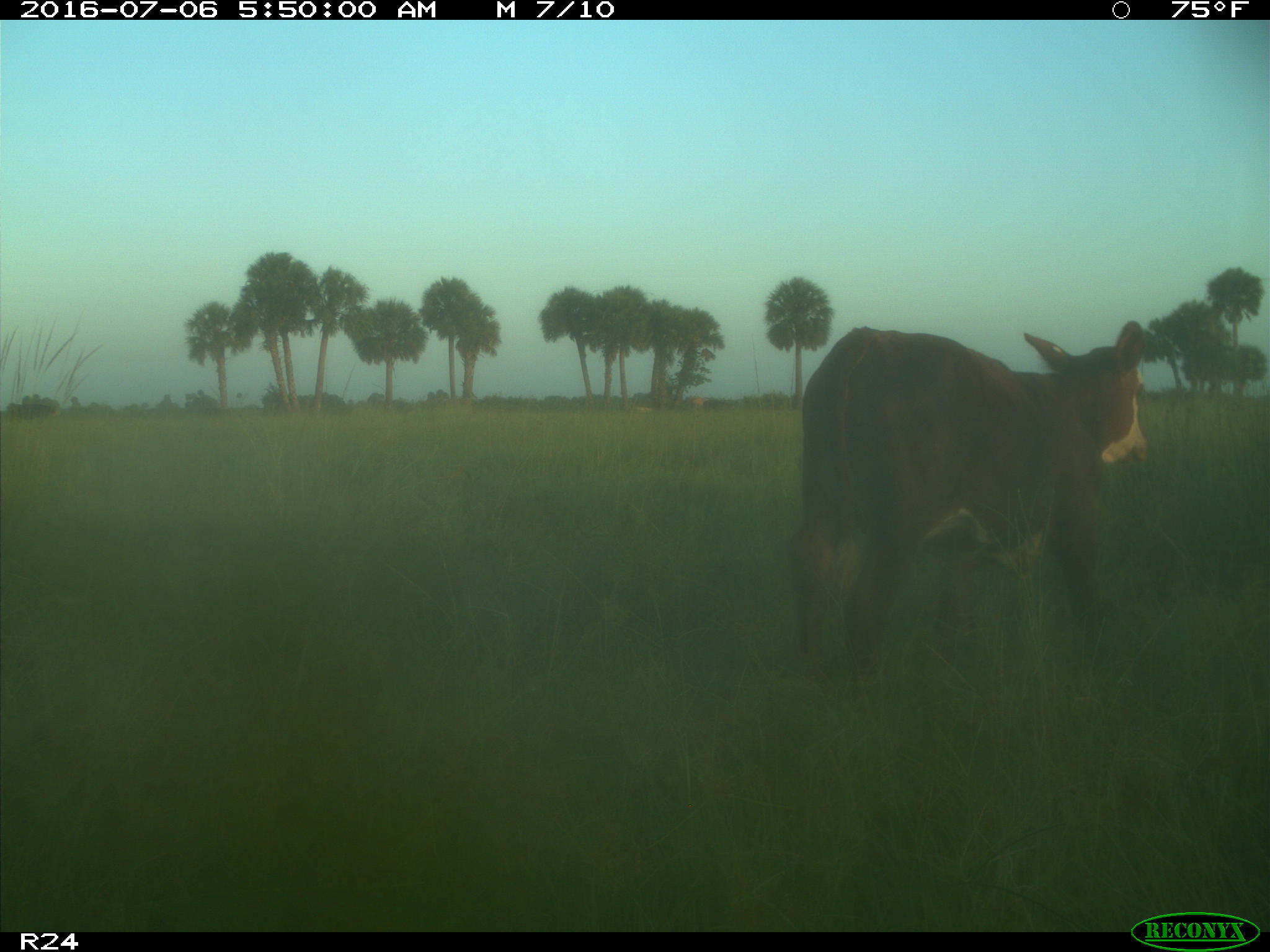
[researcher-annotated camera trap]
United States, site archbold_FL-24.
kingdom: Animalia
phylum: Chordata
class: Mammalia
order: Artiodactyla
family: Bovidae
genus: Bos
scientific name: Bos taurus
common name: domestic cow